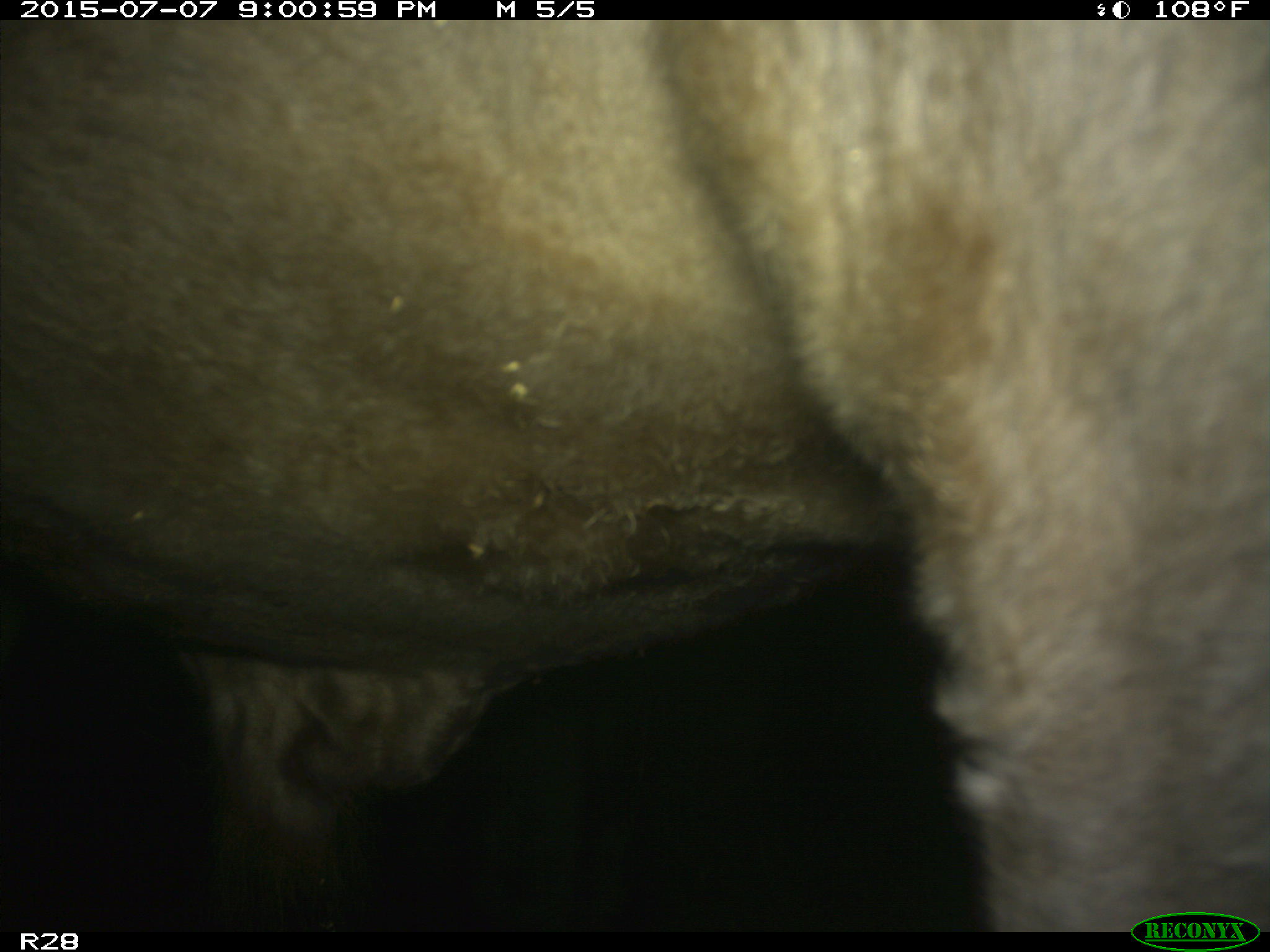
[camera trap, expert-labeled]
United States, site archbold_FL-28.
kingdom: Animalia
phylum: Chordata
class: Mammalia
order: Artiodactyla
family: Bovidae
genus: Bos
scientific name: Bos taurus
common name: domestic cow